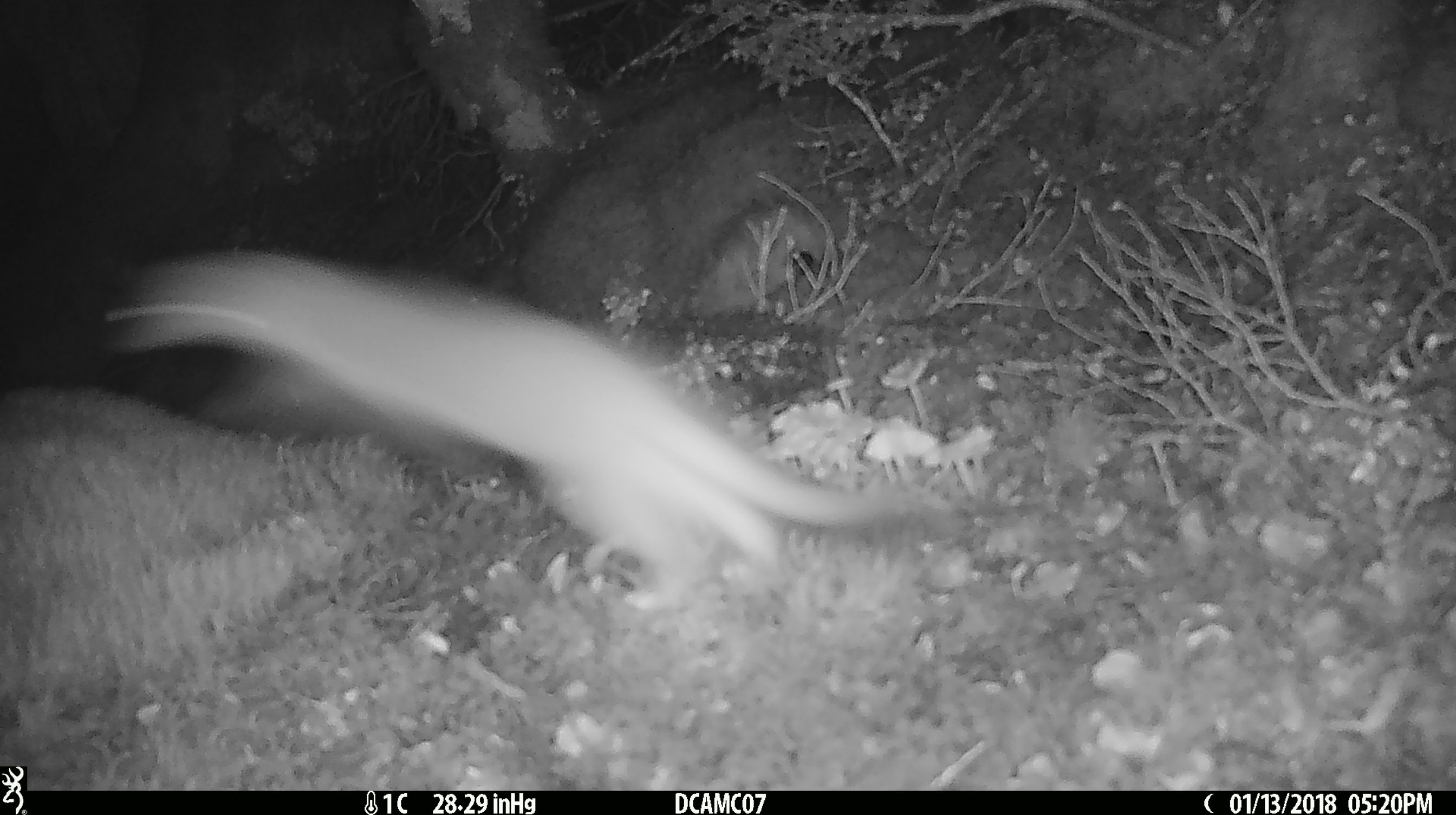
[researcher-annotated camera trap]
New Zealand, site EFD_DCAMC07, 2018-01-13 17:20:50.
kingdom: Animalia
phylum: Chordata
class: Mammalia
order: Carnivora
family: Mustelidae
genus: Mustela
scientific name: Mustela erminea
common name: stoat